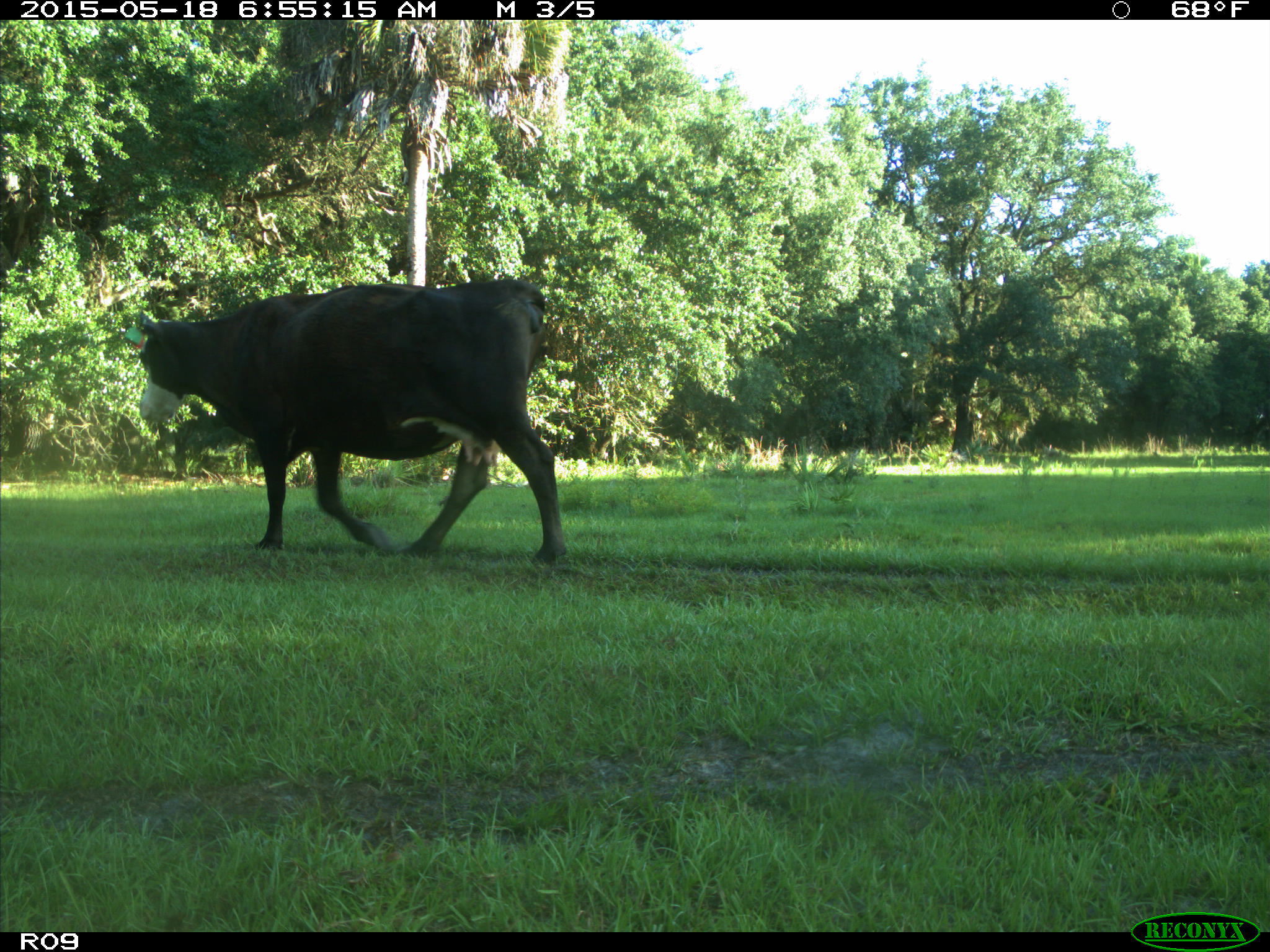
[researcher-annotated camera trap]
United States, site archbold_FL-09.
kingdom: Animalia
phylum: Chordata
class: Mammalia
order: Artiodactyla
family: Bovidae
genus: Bos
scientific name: Bos taurus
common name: domestic cow